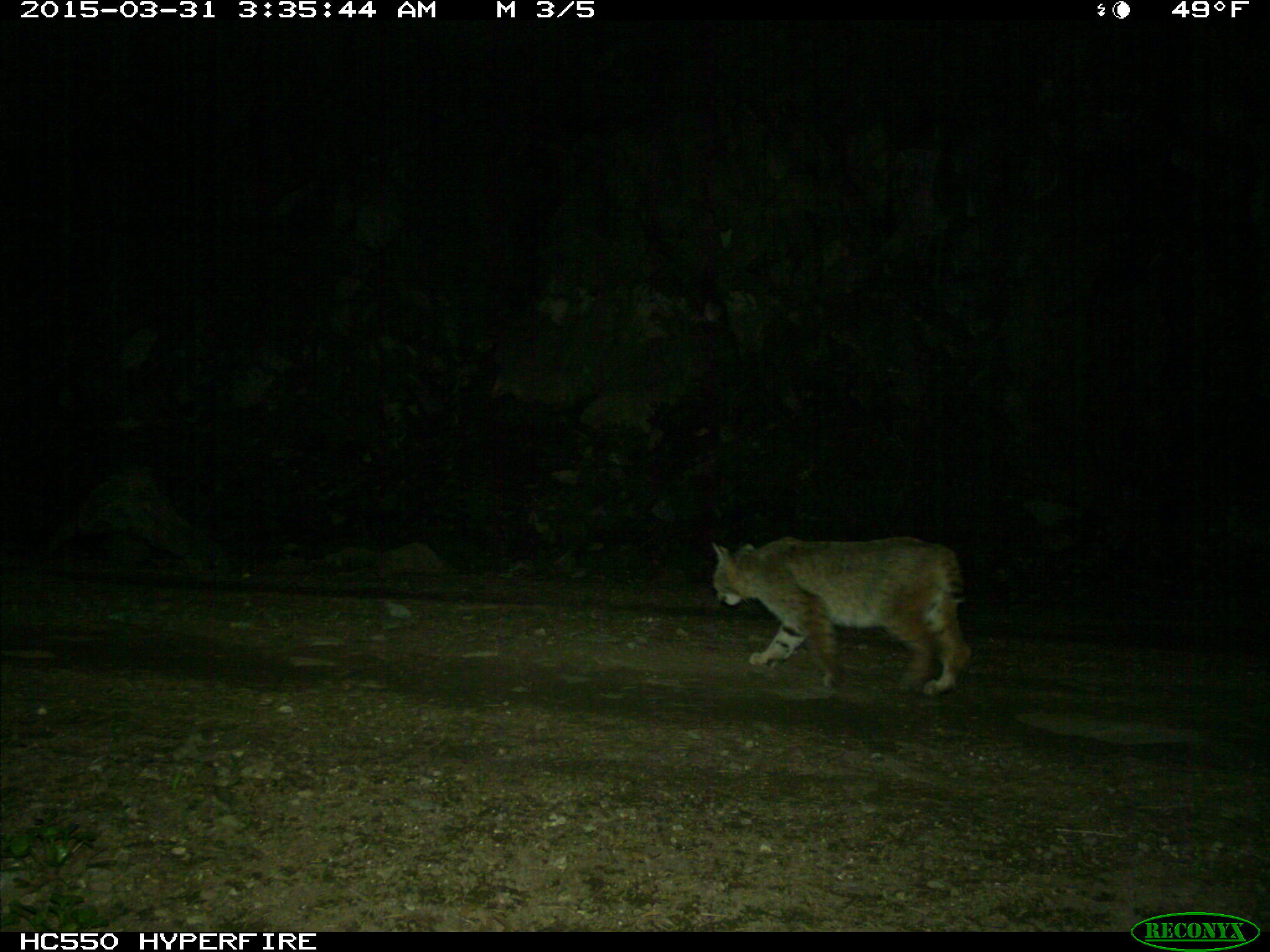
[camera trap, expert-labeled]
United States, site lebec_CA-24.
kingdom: Animalia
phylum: Chordata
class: Mammalia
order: Carnivora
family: Felidae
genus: Lynx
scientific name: Lynx rufus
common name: bobcat